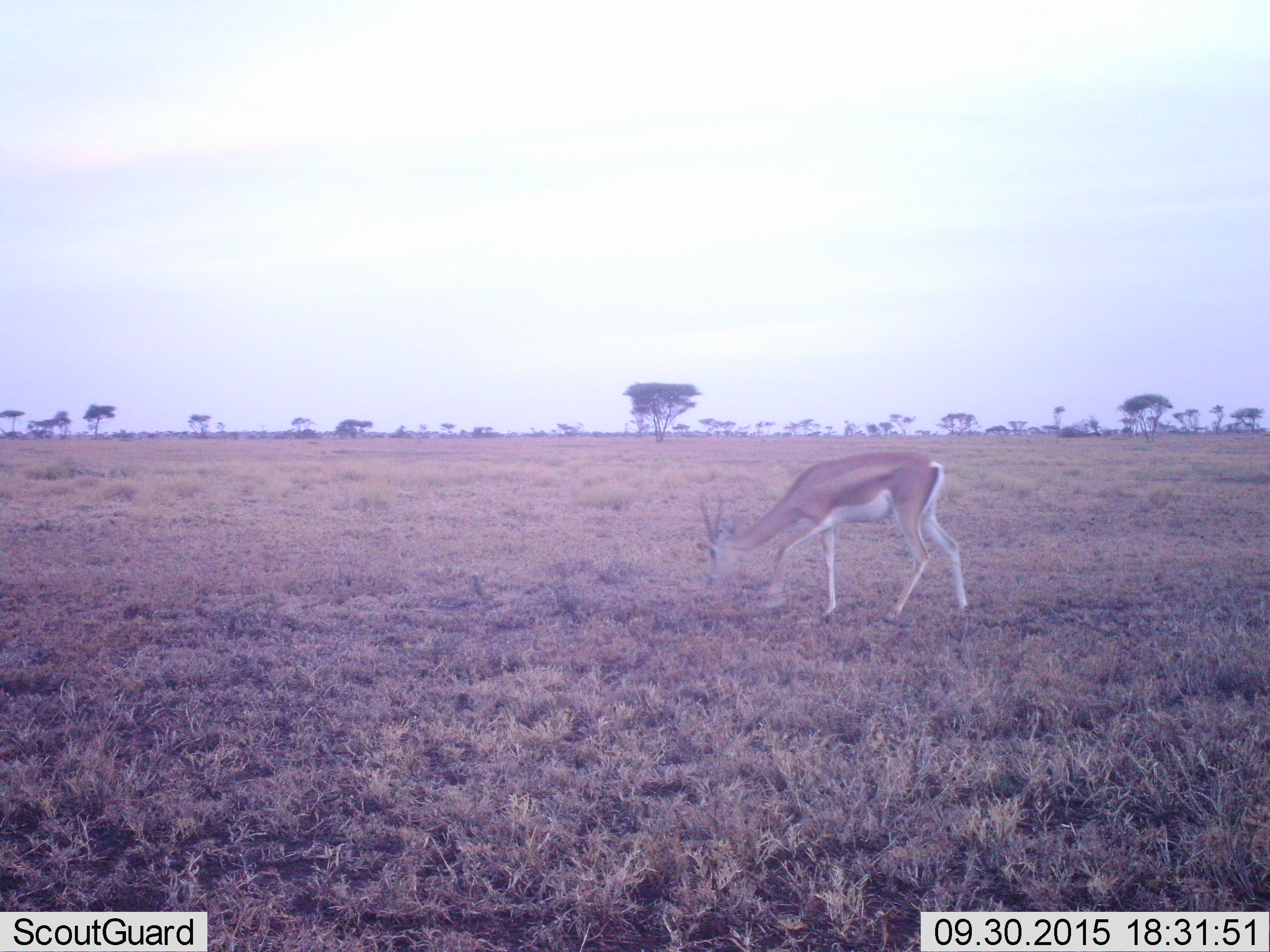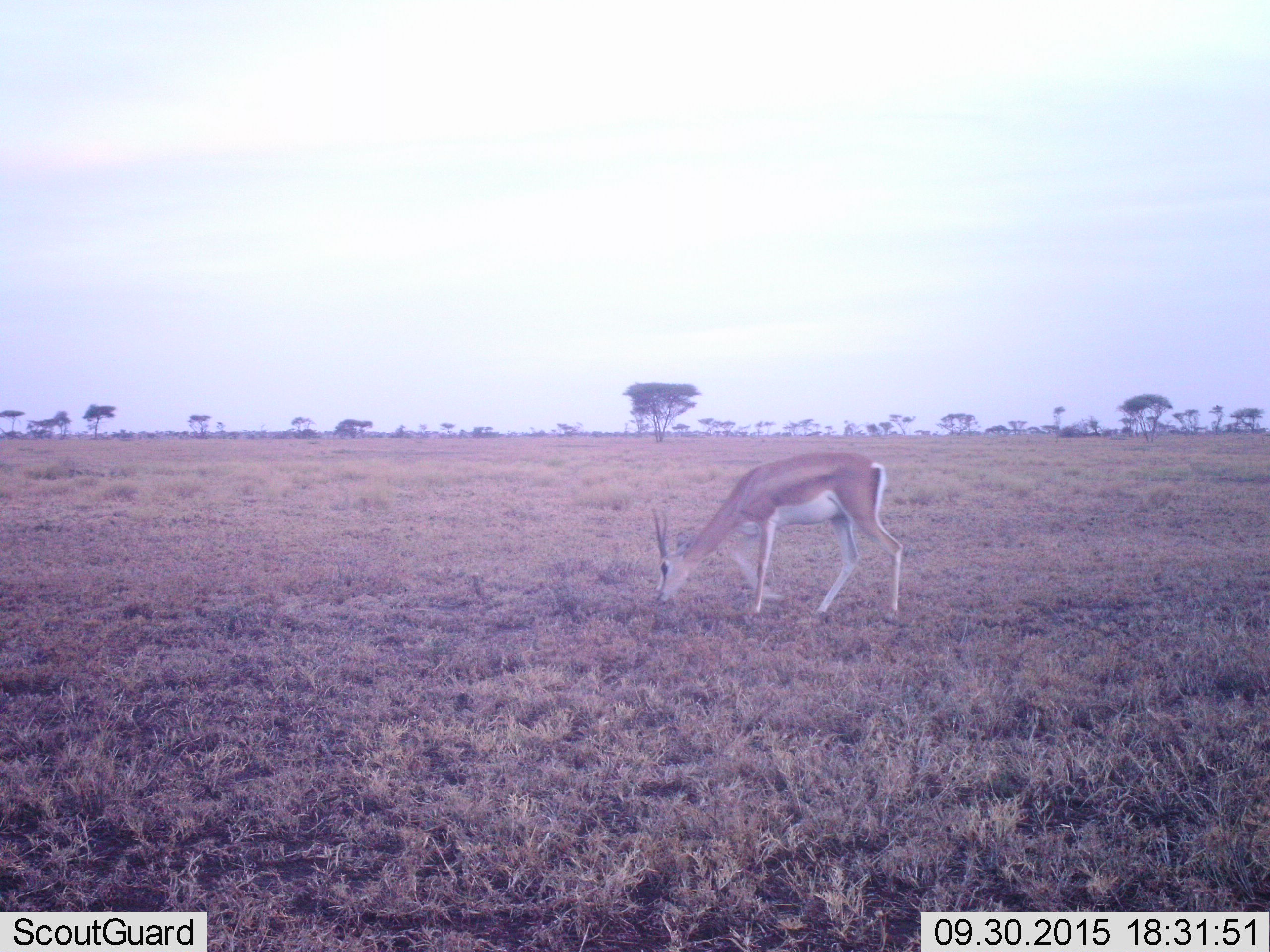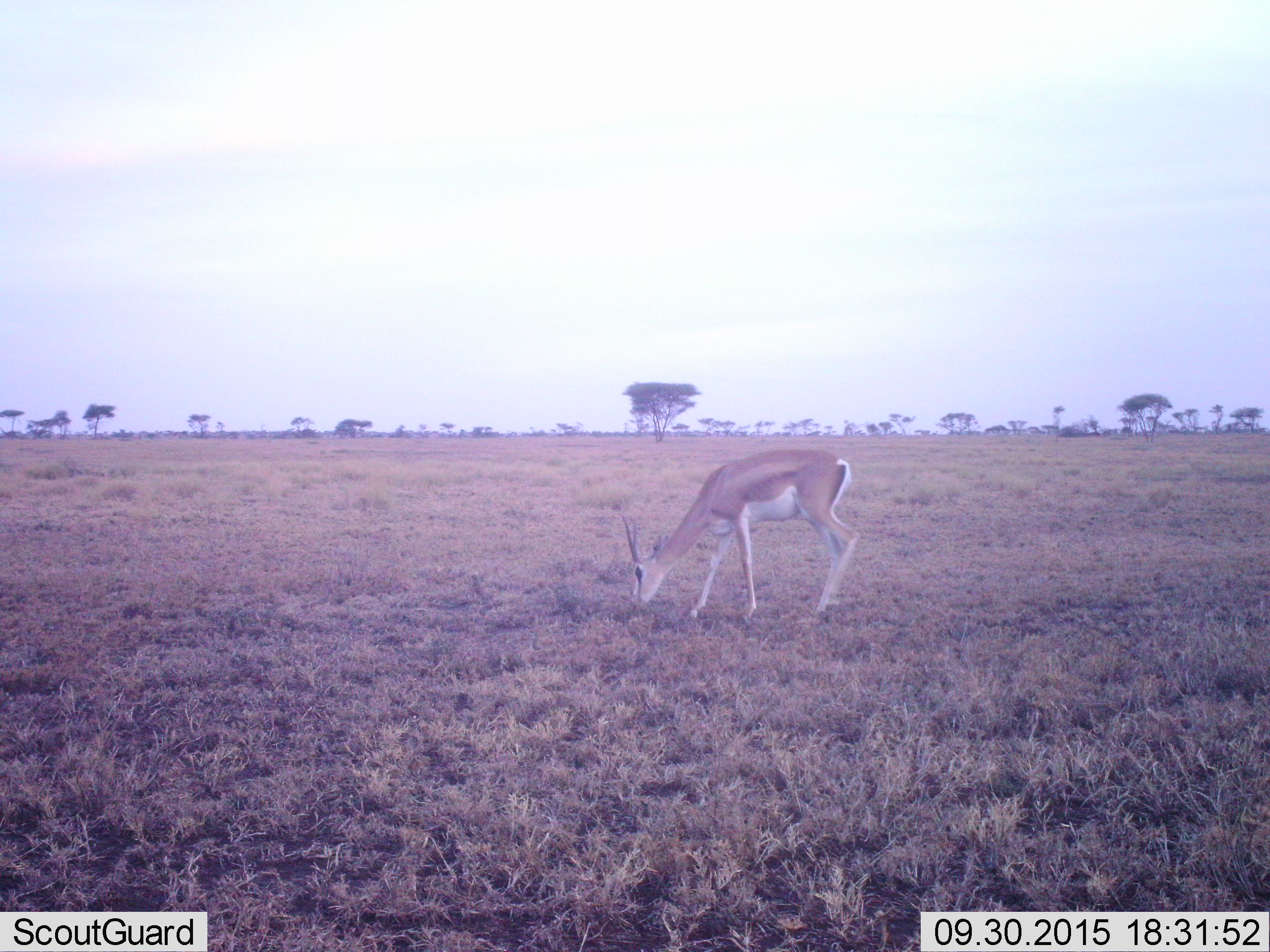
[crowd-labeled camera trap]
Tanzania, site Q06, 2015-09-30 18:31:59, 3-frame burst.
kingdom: Animalia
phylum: Chordata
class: Mammalia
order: Artiodactyla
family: Bovidae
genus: Nanger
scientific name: Nanger granti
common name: grant's gazelle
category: gazellegrants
Gazellegrants (grant's gazelle) (Nanger granti), count 1. Behavior (volunteer vote fractions): standing 14%, resting 0%, moving 57%, interacting 0%. Young present (vote fraction): 0%. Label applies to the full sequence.